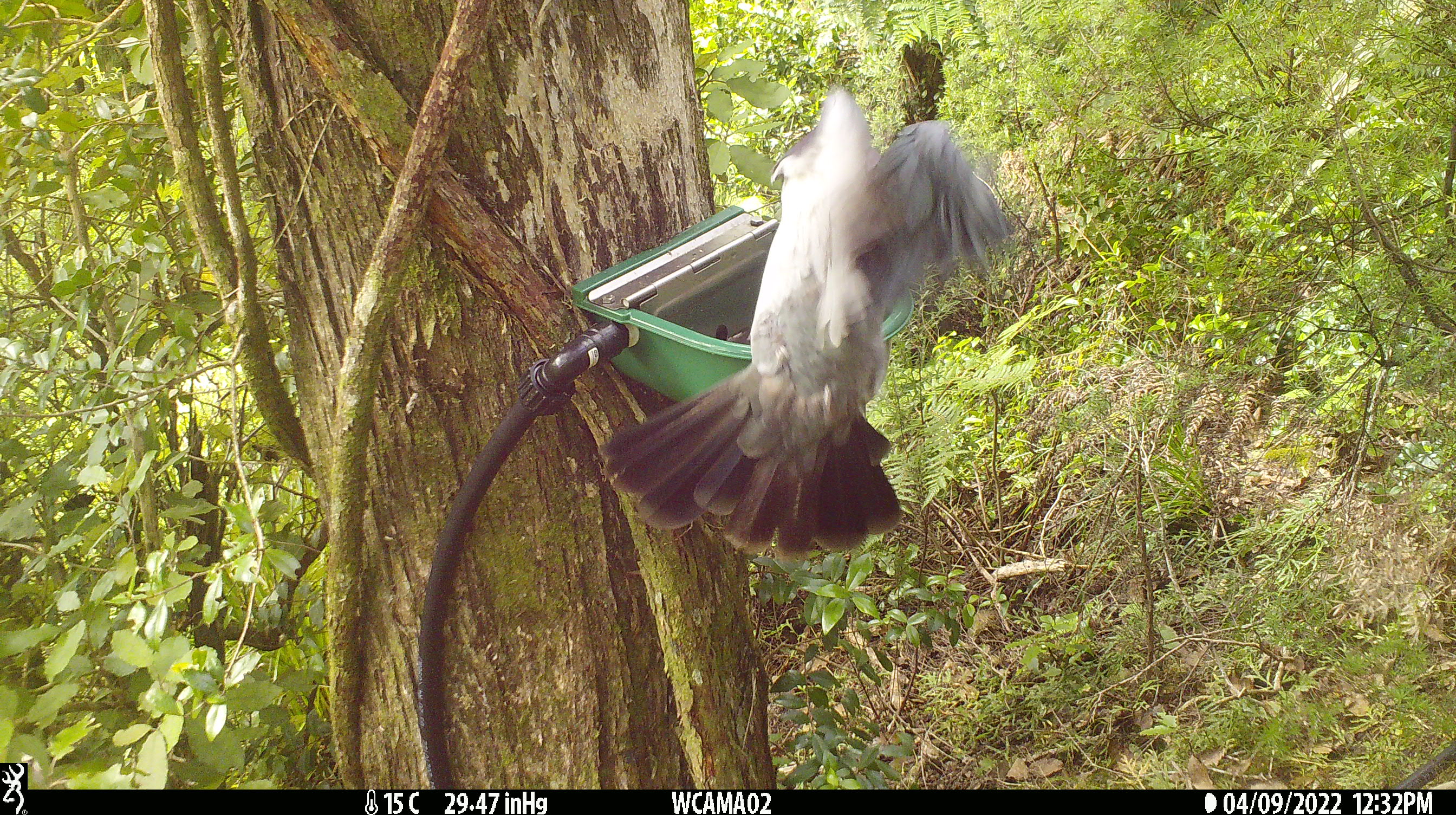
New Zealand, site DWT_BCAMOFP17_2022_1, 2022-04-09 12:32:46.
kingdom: Animalia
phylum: Chordata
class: Aves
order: Columbiformes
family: Columbidae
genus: Hemiphaga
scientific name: Hemiphaga novaeseelandiae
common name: new zealand pigeon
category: kereru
Kereru (new zealand pigeon) (Hemiphaga novaeseelandiae).